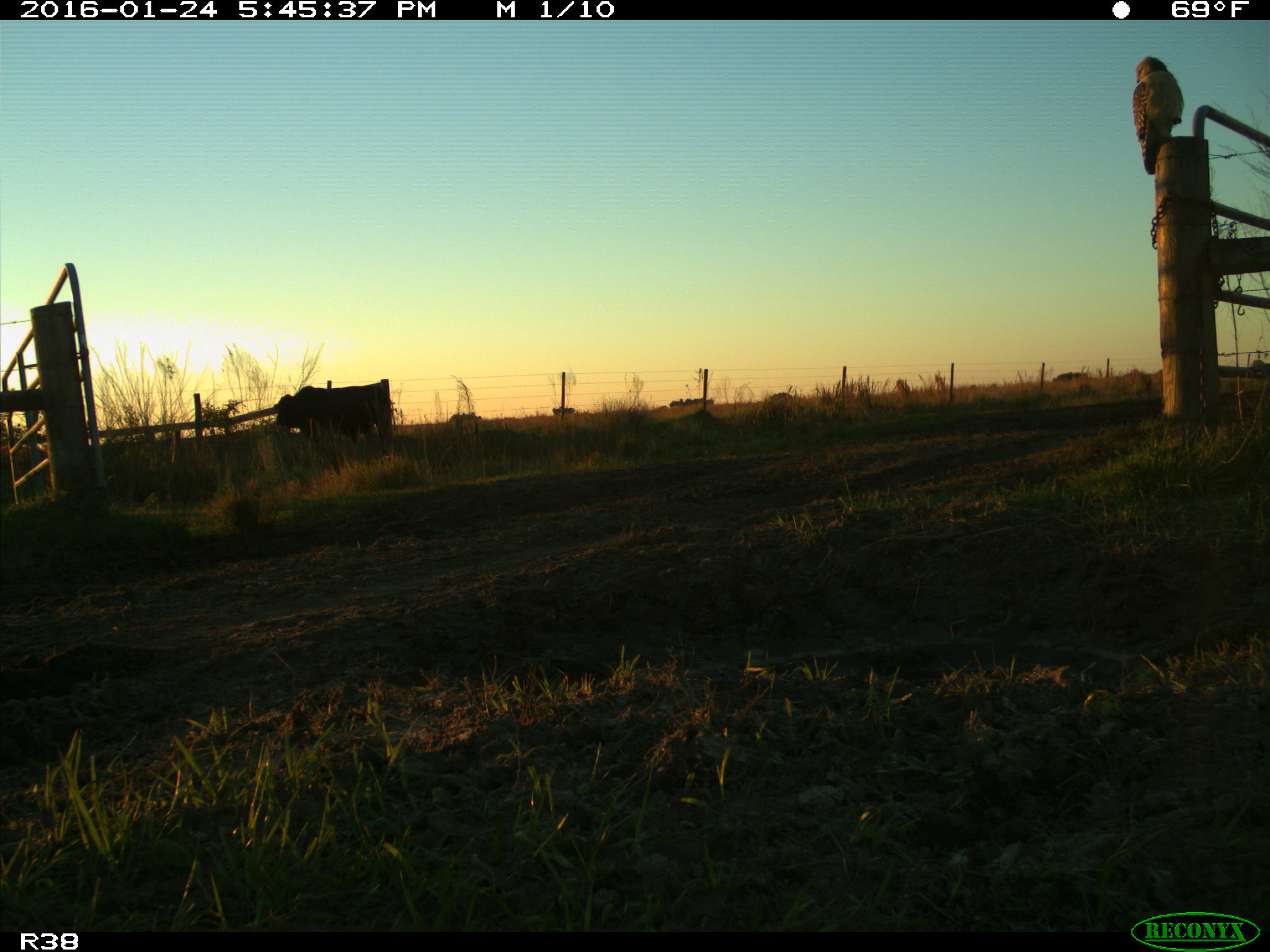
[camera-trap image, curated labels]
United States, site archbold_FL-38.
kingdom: Animalia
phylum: Chordata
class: Mammalia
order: Artiodactyla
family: Bovidae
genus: Bos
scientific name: Bos taurus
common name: domestic cow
Bos taurus (domestic cow).